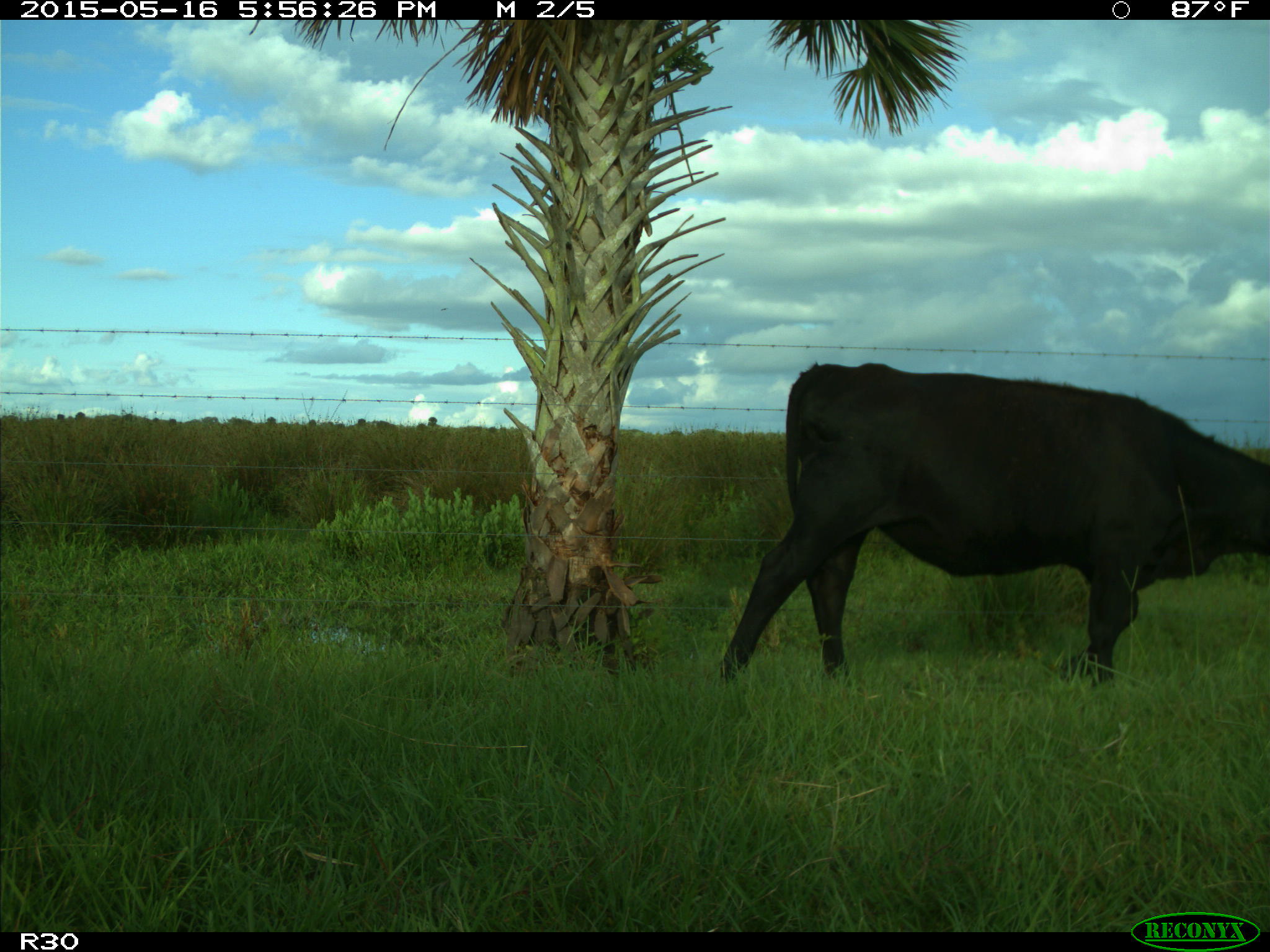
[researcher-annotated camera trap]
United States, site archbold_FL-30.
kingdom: Animalia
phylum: Chordata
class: Mammalia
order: Artiodactyla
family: Bovidae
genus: Bos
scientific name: Bos taurus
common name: domestic cow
Bos taurus (domestic cow).